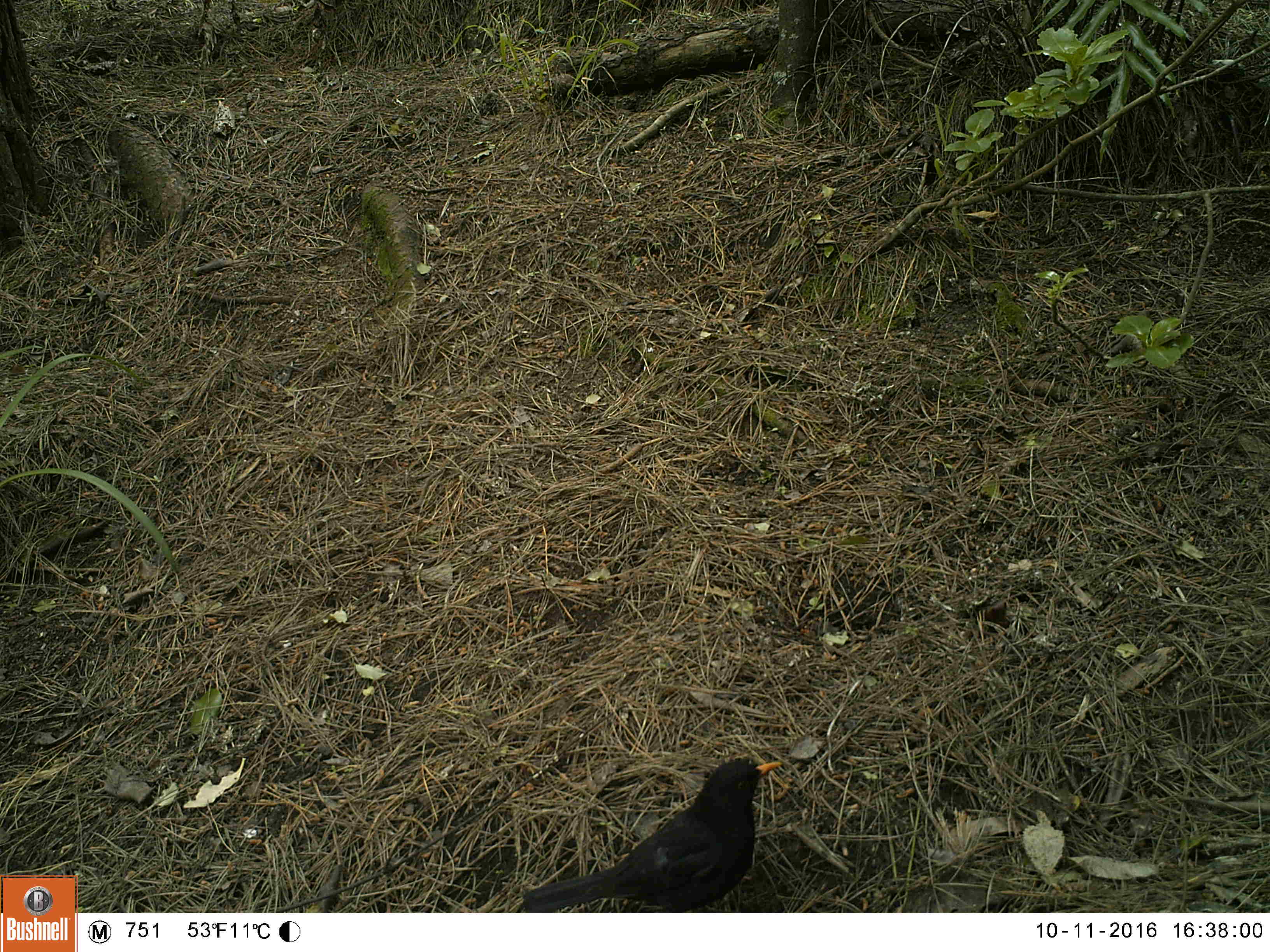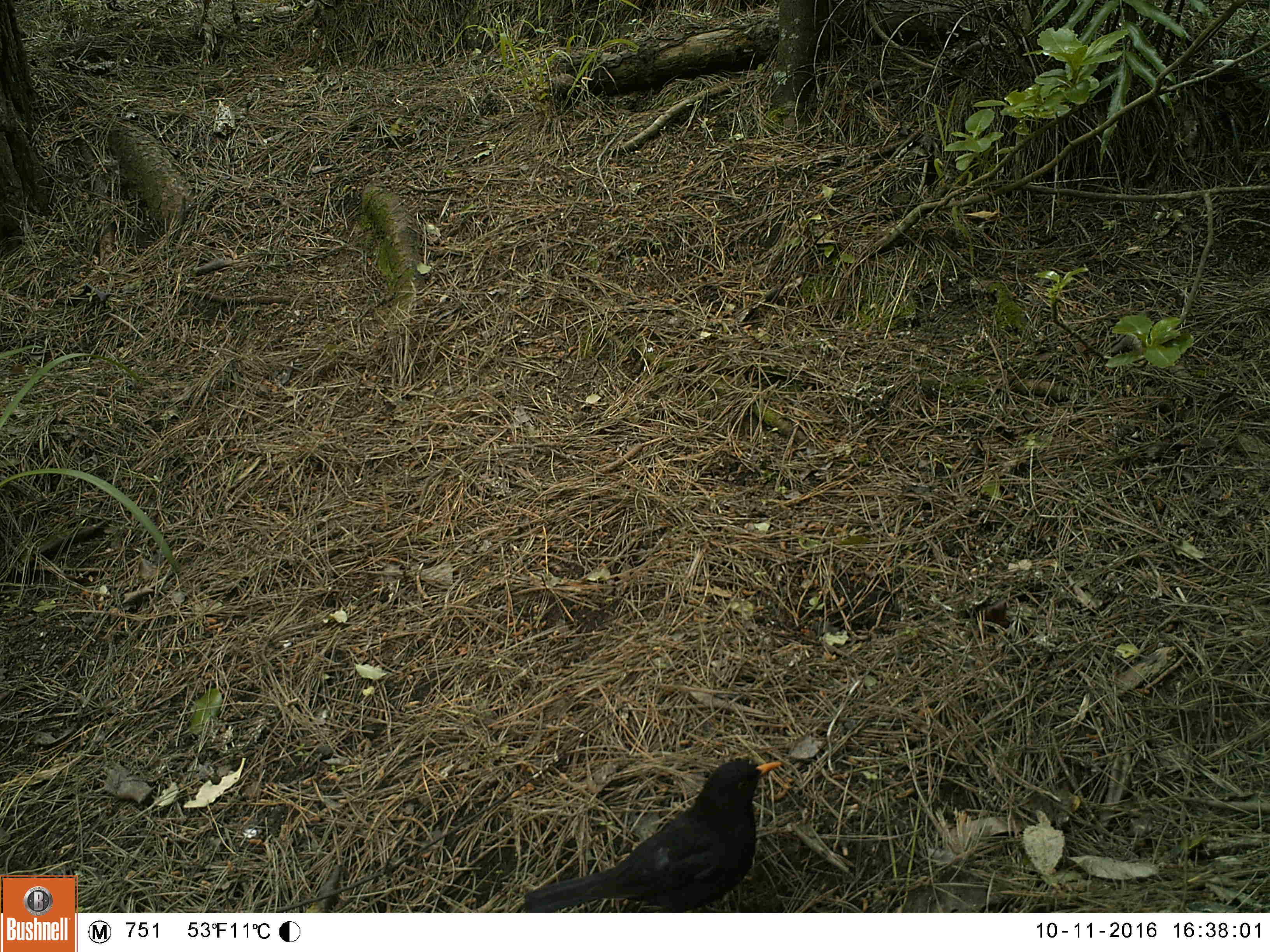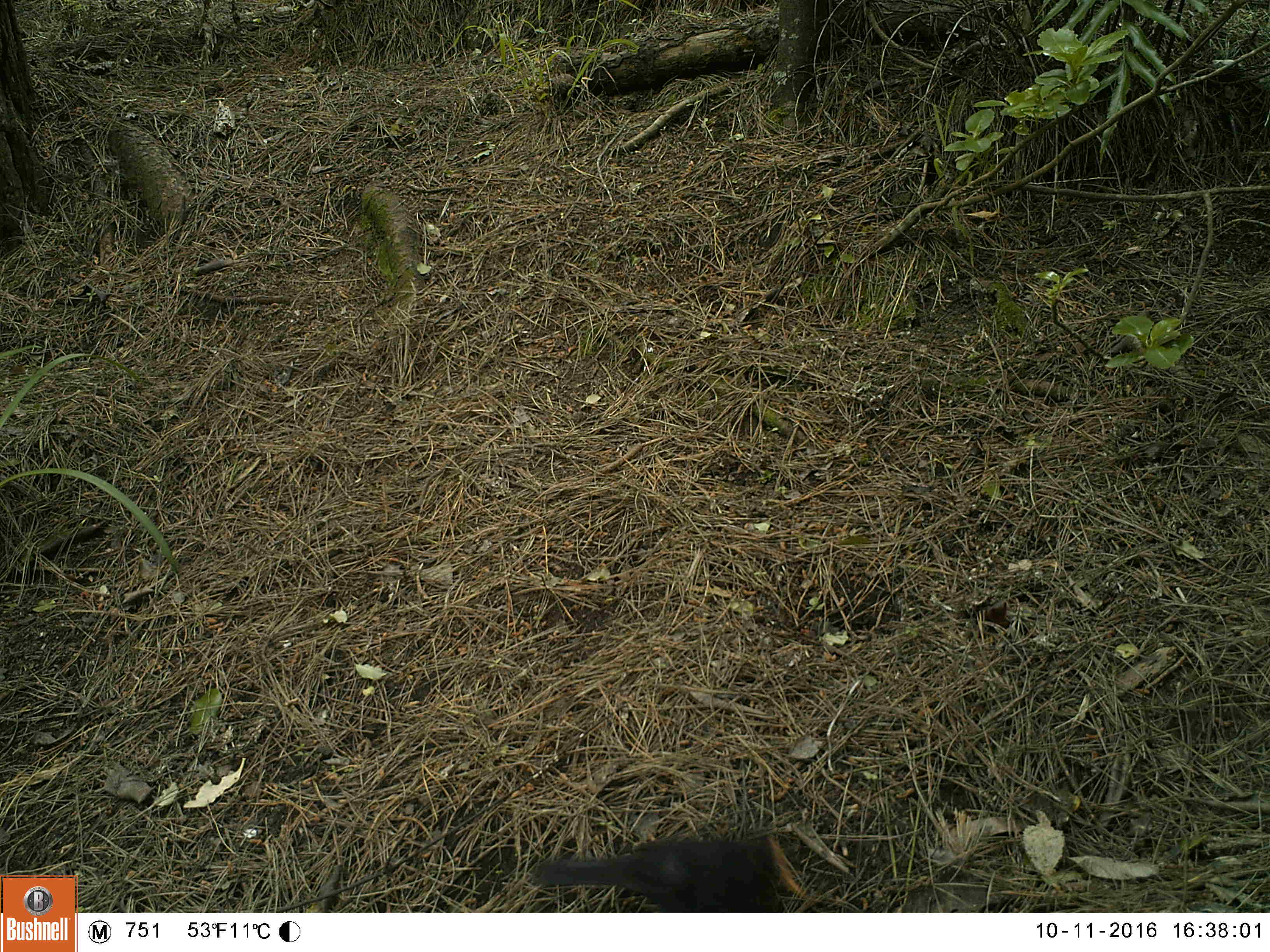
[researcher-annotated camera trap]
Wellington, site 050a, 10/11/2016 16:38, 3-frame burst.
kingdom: Animalia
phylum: Chordata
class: Aves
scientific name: Aves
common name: bird